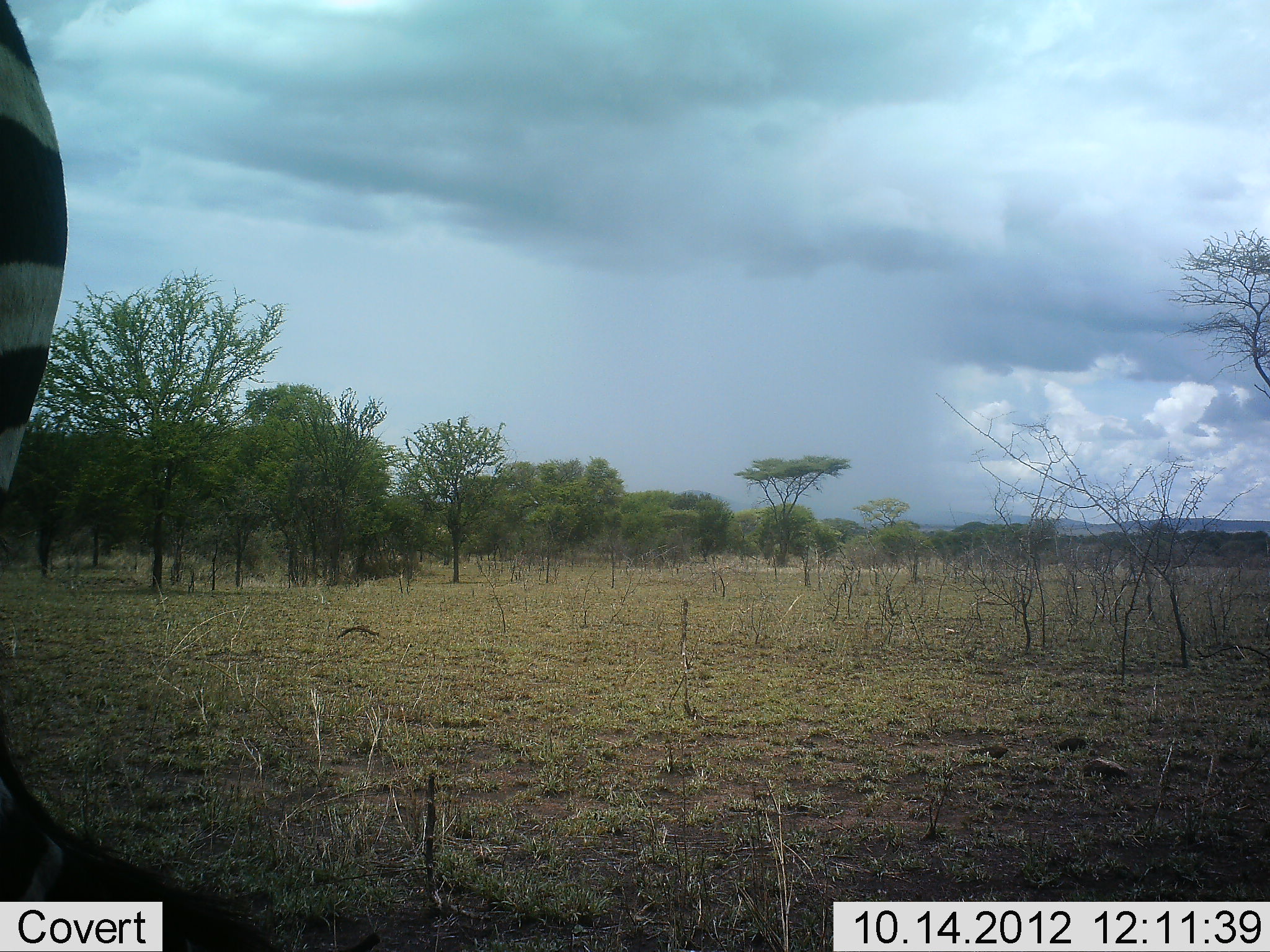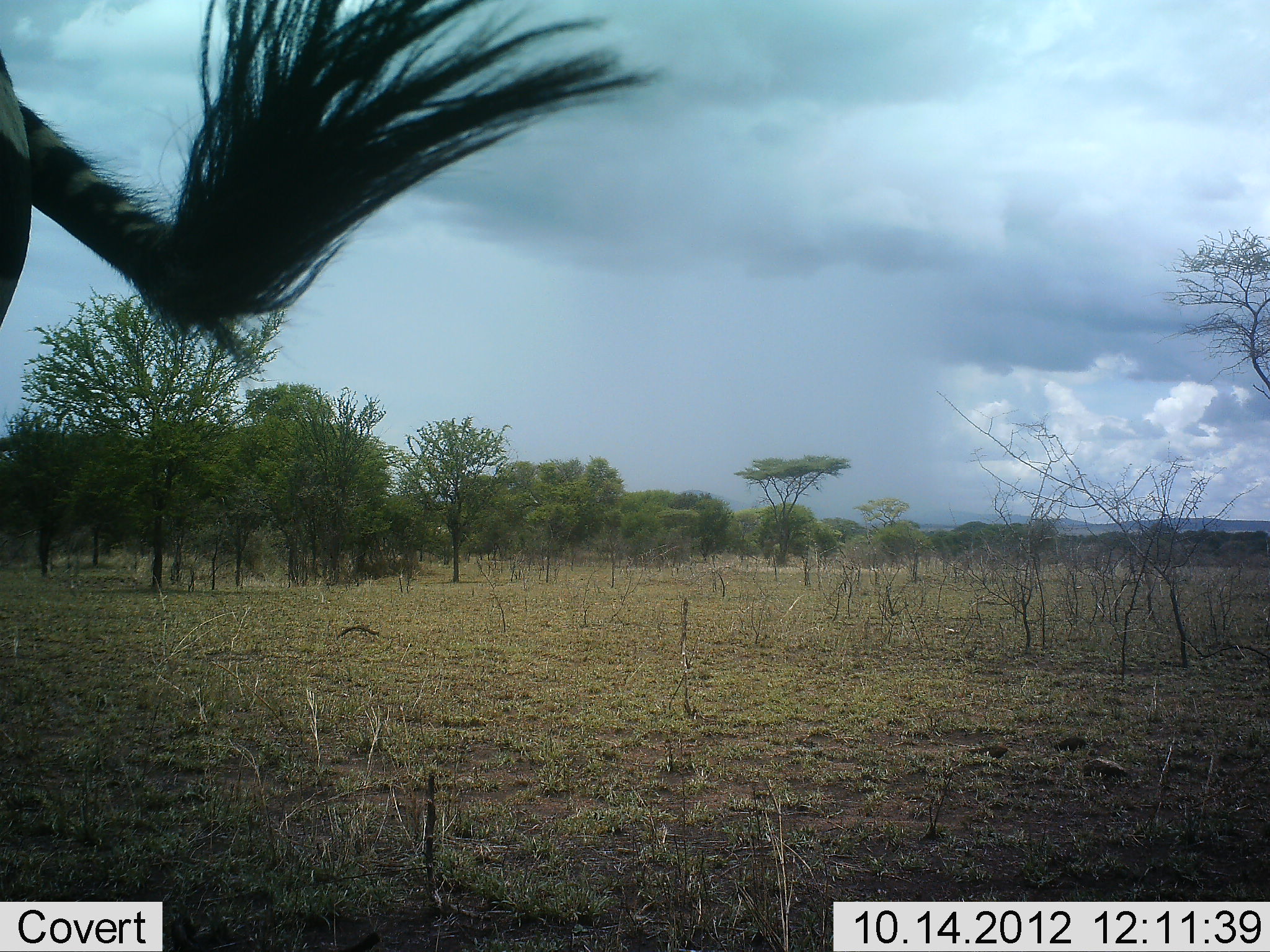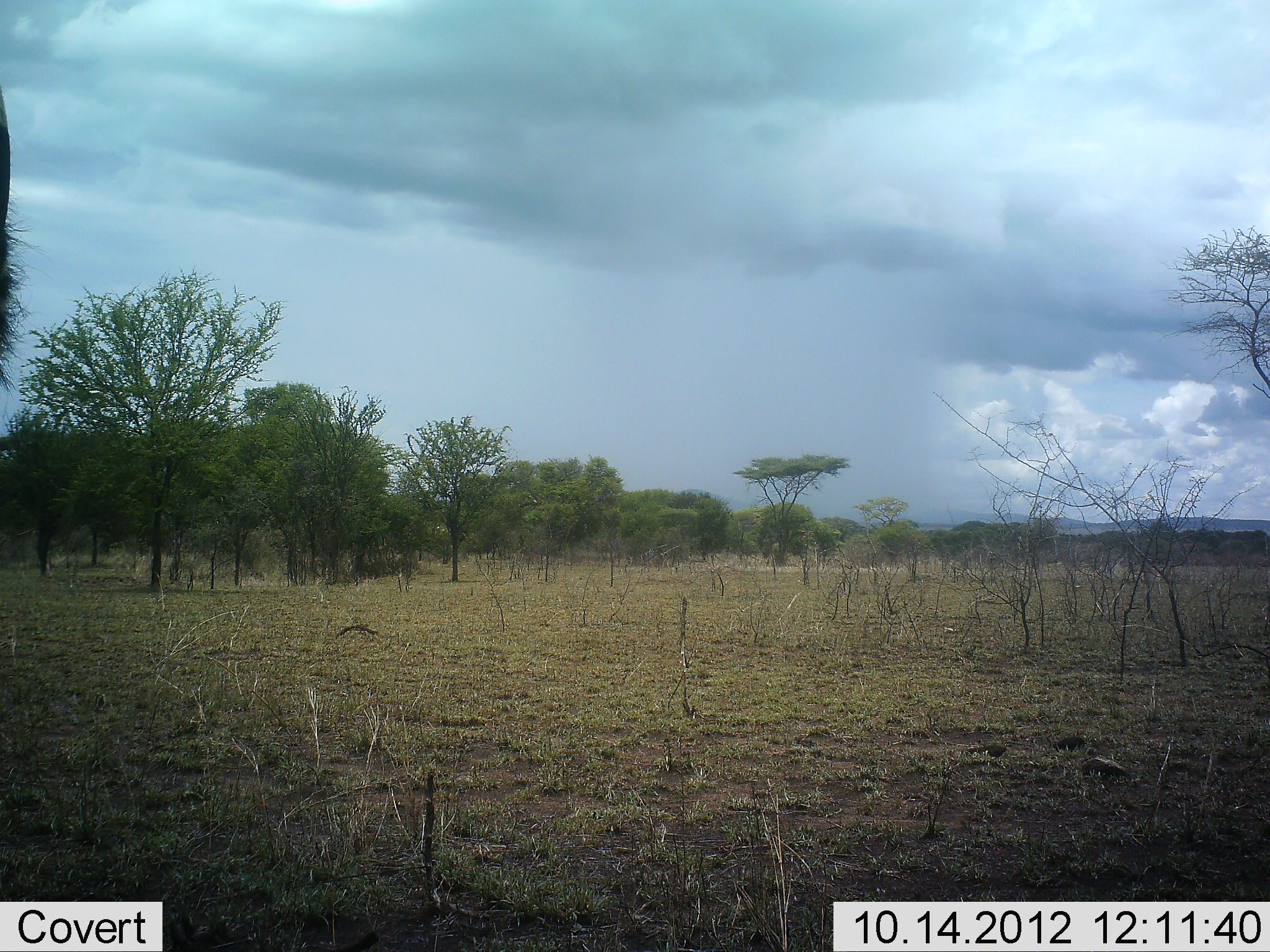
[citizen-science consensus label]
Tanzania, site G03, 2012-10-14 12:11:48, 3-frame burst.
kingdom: Animalia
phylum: Chordata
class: Mammalia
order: Perissodactyla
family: Equidae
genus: Equus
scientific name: Equus quagga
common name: plains zebra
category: zebra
Zebra (plains zebra) (Equus quagga), count 1. Behavior (volunteer vote fractions): standing 70%, resting 0%, moving 30%, interacting 0%. Young present (vote fraction): 0%. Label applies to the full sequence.